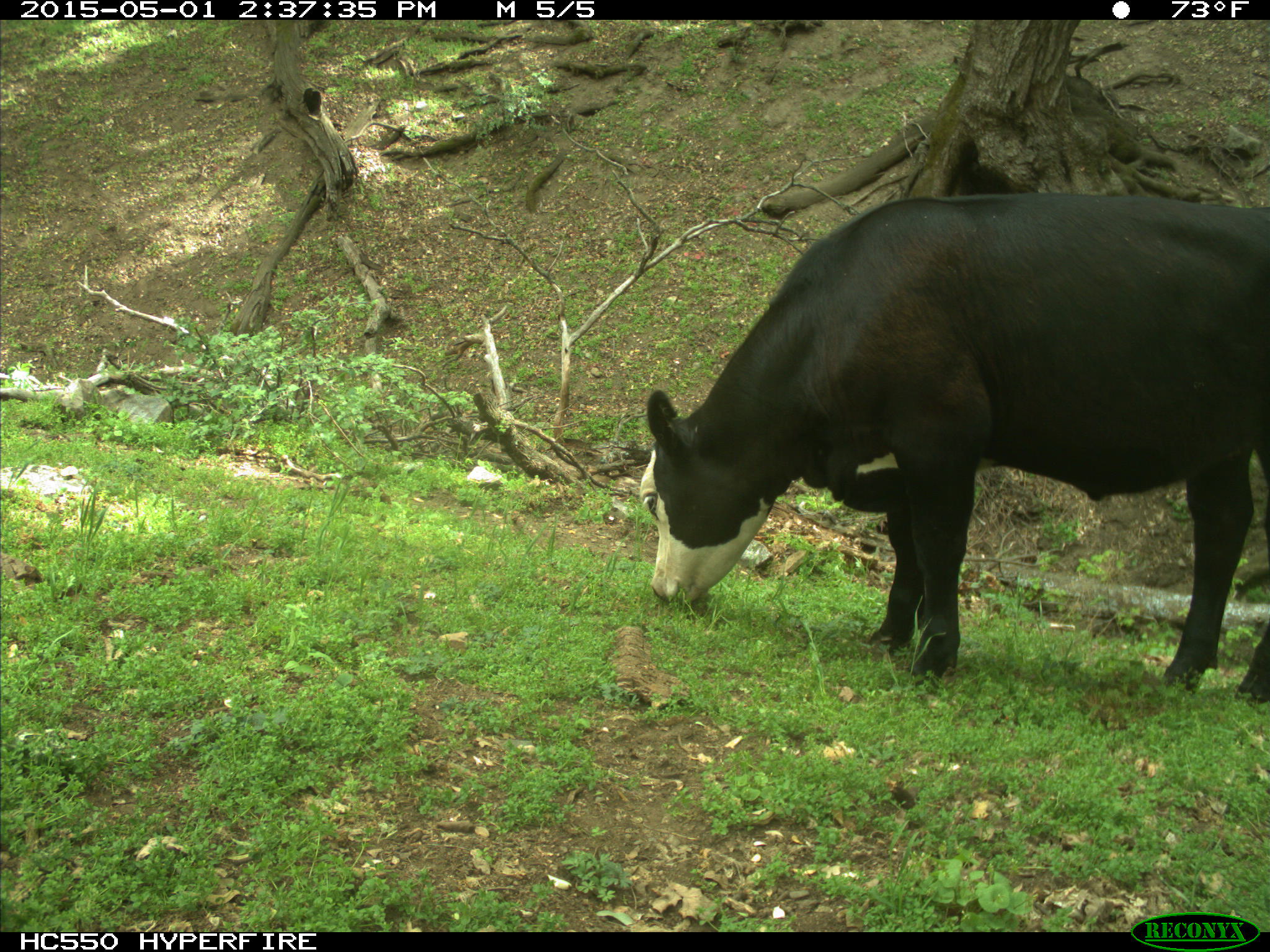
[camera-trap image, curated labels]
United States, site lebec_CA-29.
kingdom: Animalia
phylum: Chordata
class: Mammalia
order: Artiodactyla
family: Bovidae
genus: Bos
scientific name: Bos taurus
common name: domestic cow